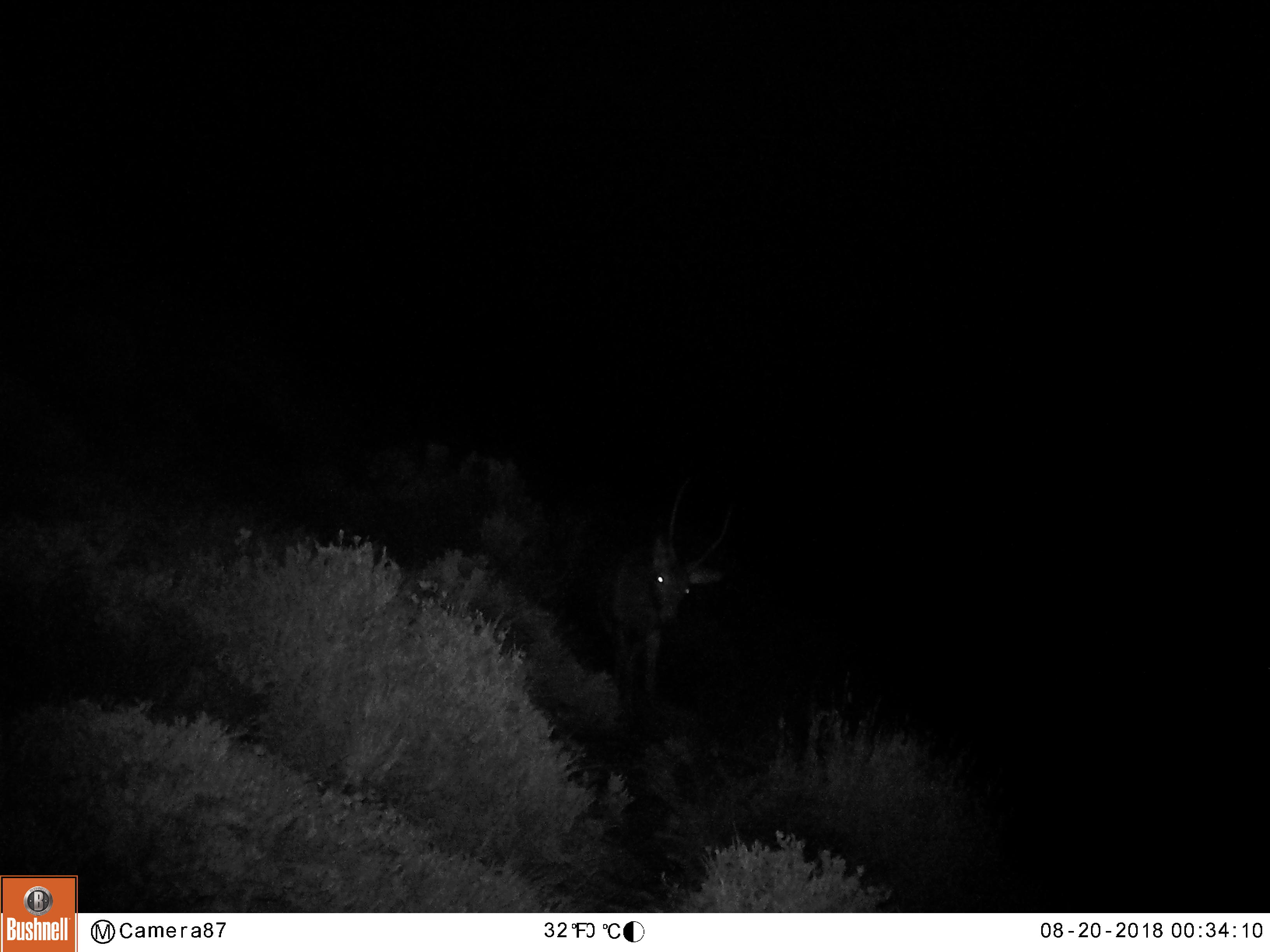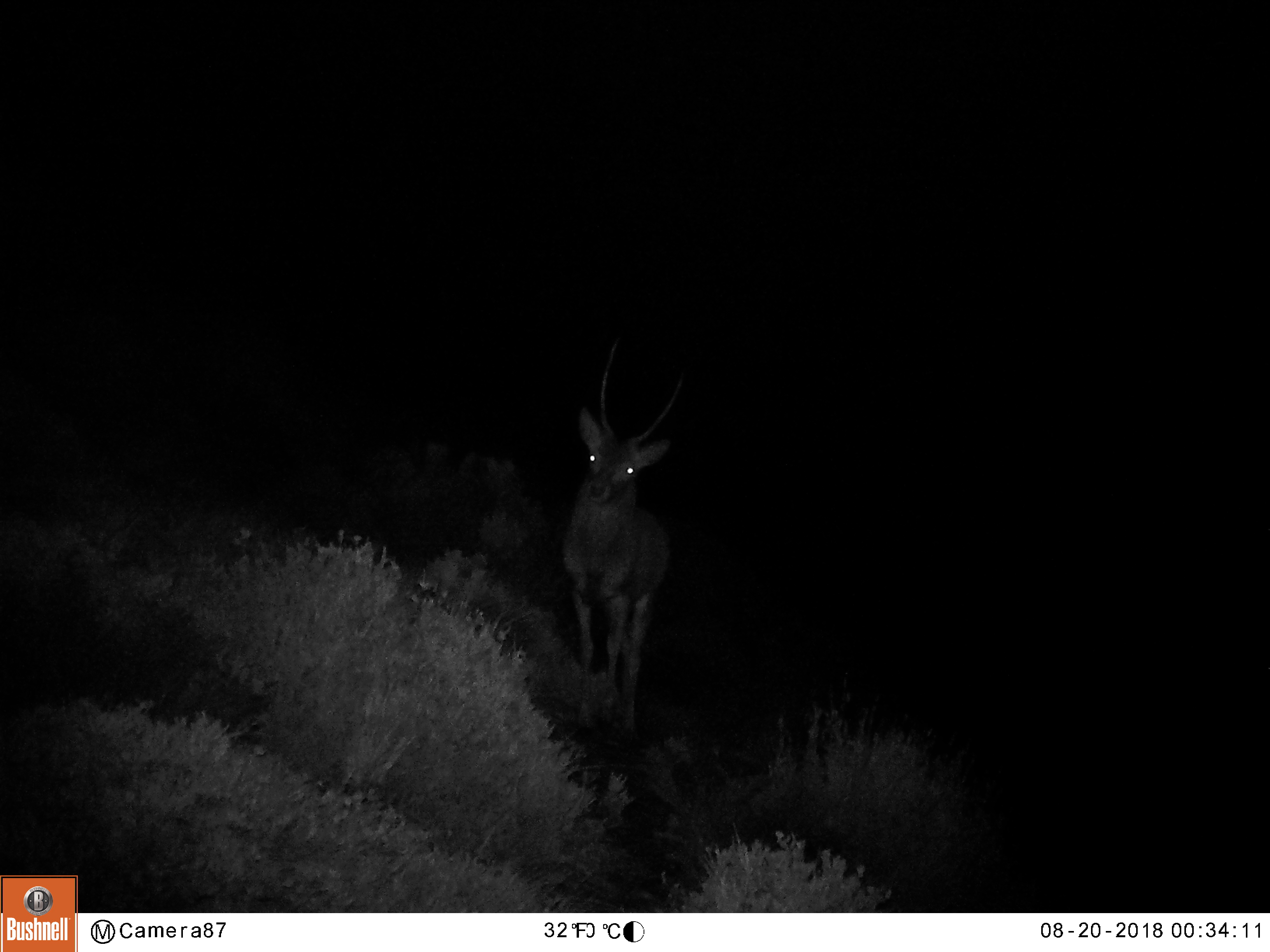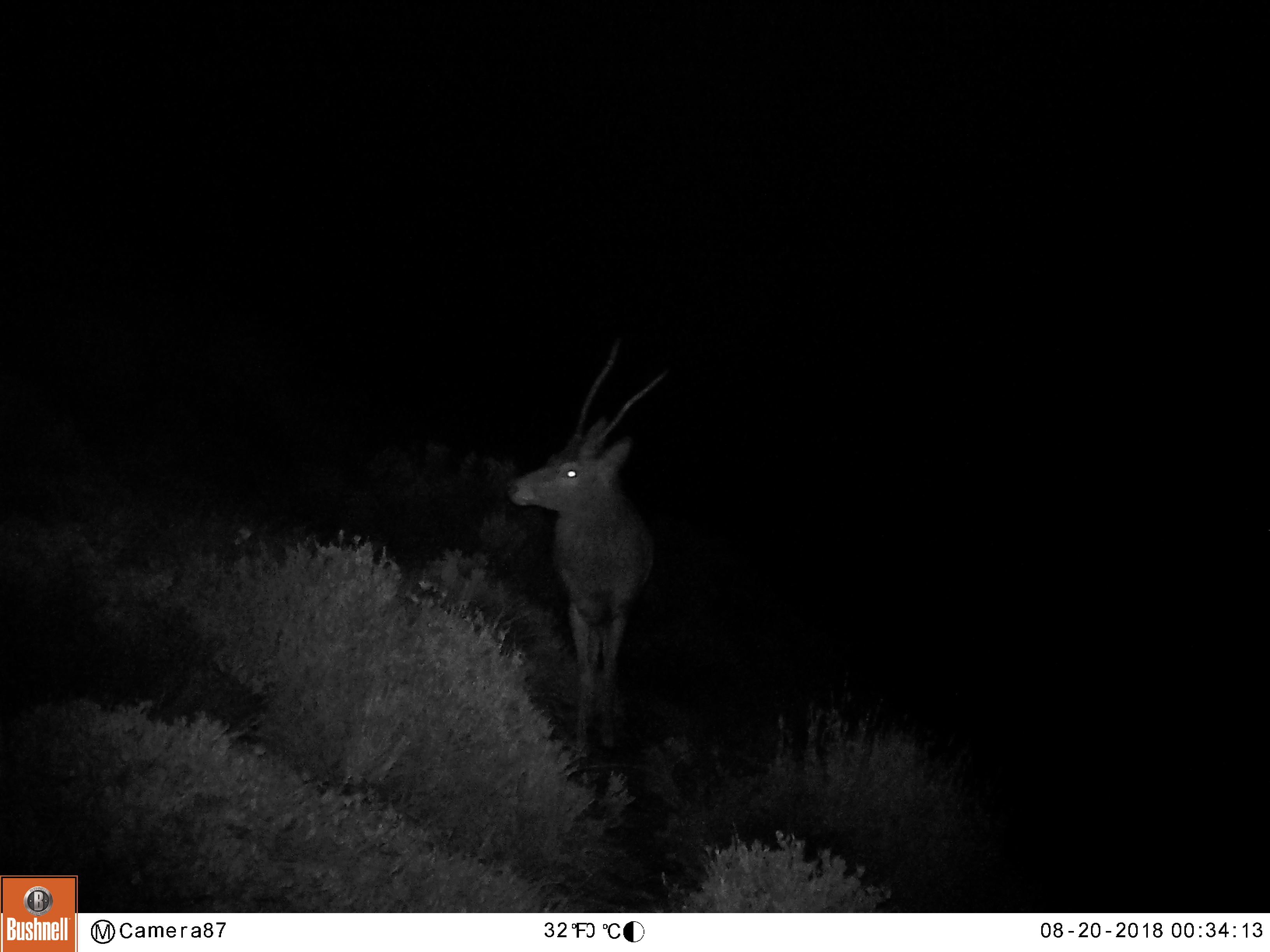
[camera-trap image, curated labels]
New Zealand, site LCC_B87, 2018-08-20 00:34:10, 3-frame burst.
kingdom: Animalia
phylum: Chordata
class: Mammalia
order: Artiodactyla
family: Cervidae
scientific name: Cervidae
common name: deer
Deer (Cervidae).